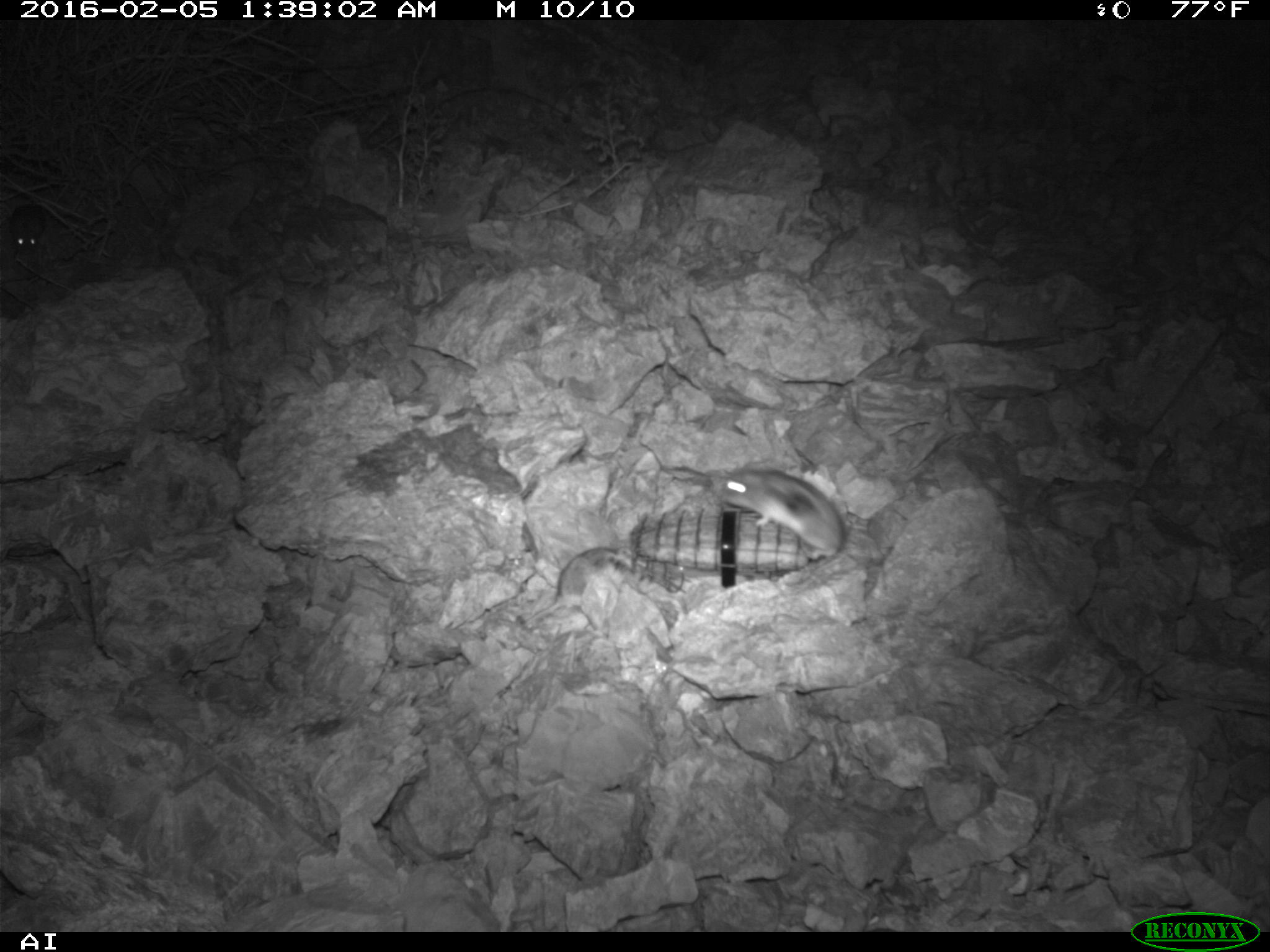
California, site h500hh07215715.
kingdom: Animalia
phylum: Chordata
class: Mammalia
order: Rodentia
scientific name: Rodentia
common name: rodent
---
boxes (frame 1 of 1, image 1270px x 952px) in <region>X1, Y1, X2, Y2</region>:
rodent: <region>722, 469, 844, 559</region>; <region>522, 546, 621, 627</region>; <region>8, 205, 50, 254</region>